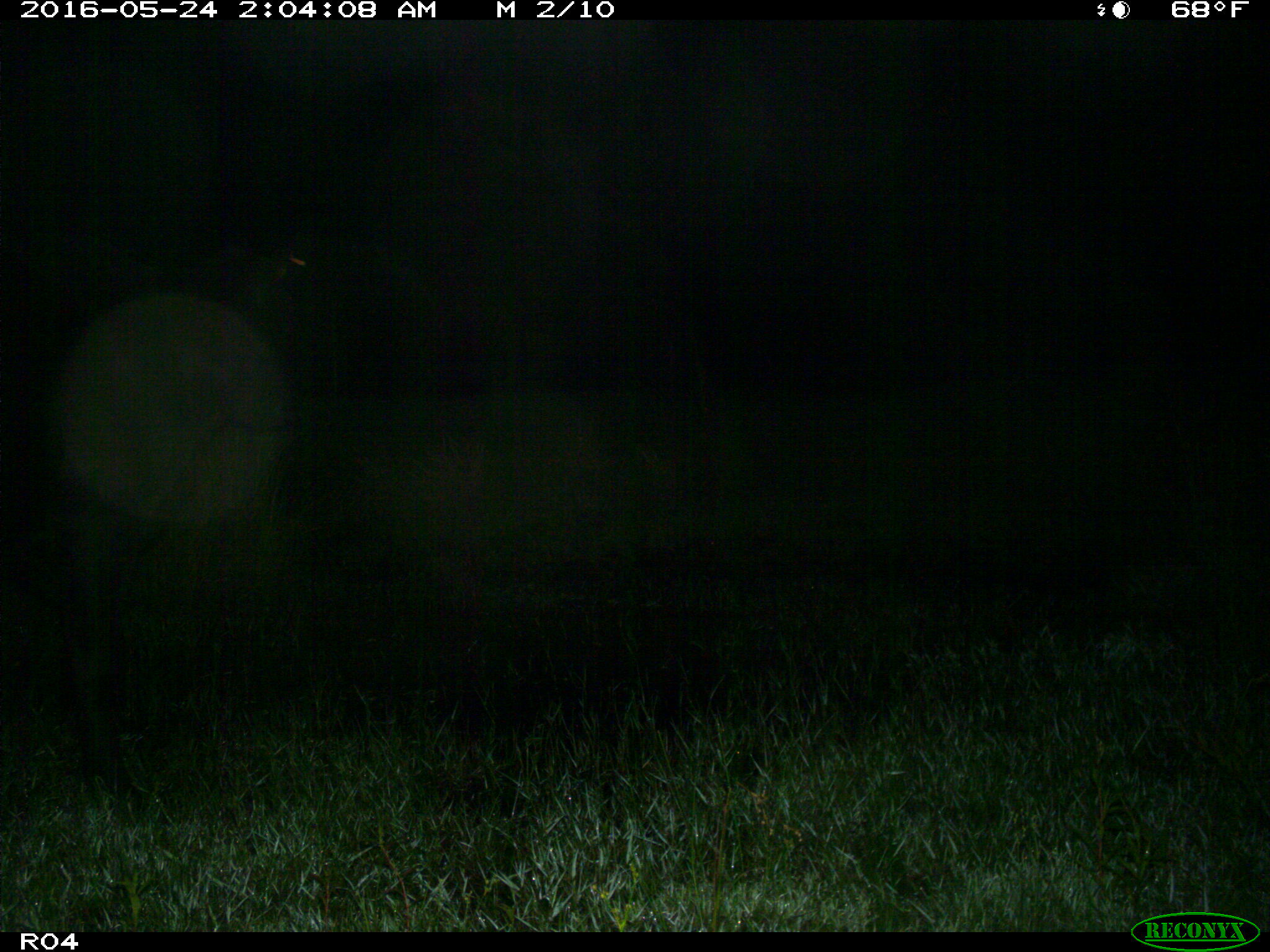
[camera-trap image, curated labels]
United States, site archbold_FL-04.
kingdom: Animalia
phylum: Chordata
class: Mammalia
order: Artiodactyla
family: Bovidae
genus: Bos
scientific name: Bos taurus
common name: domestic cow